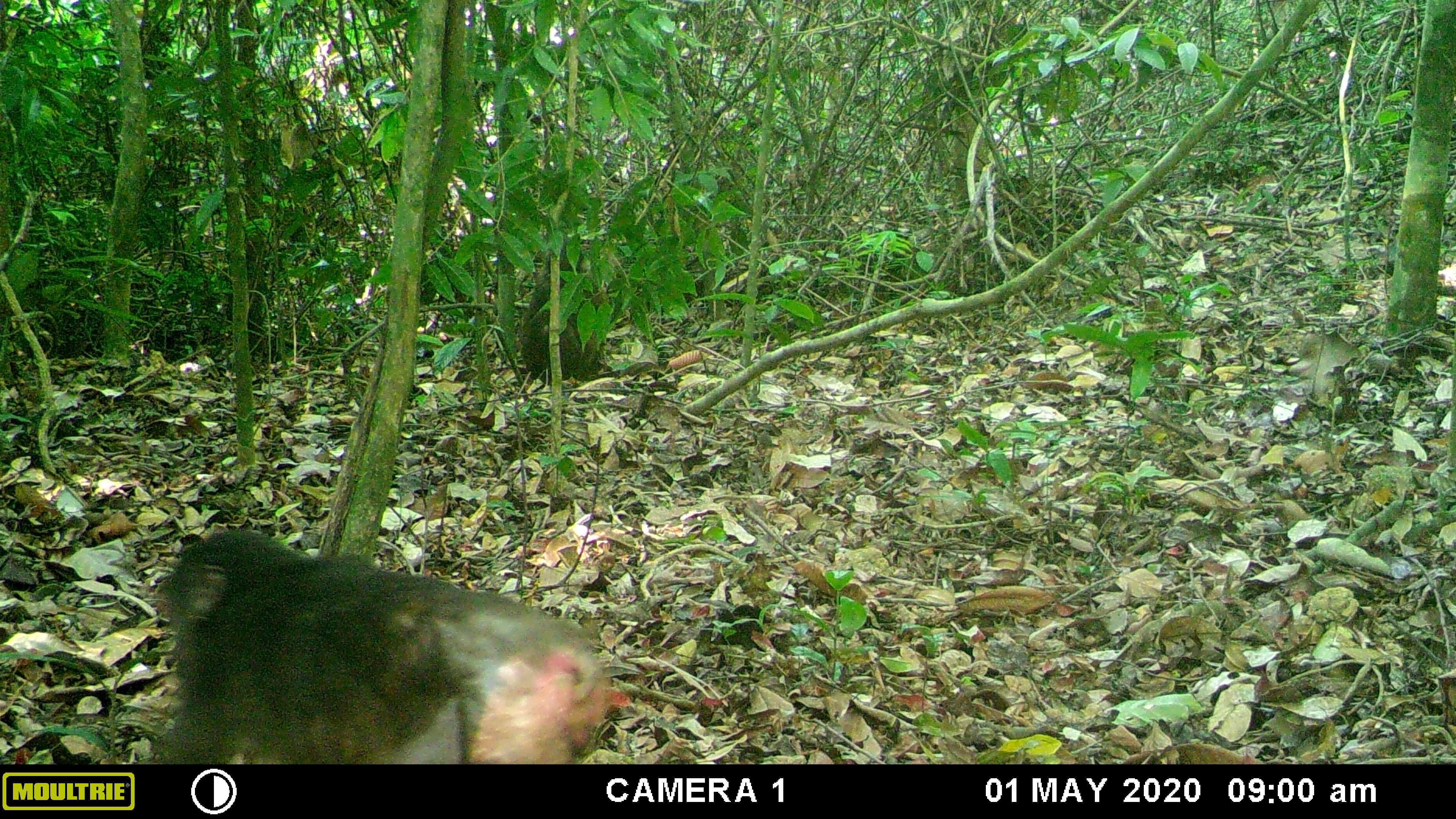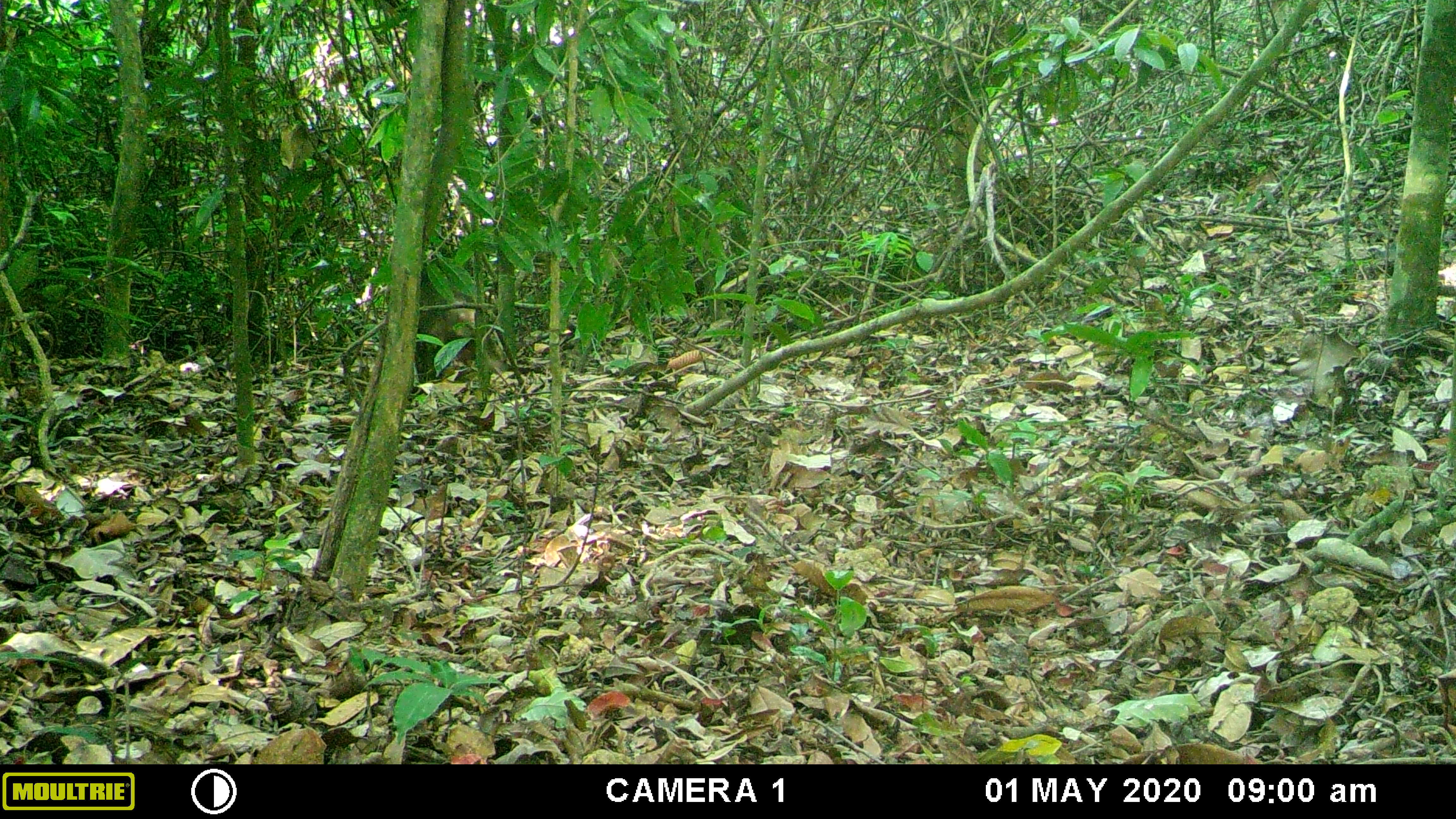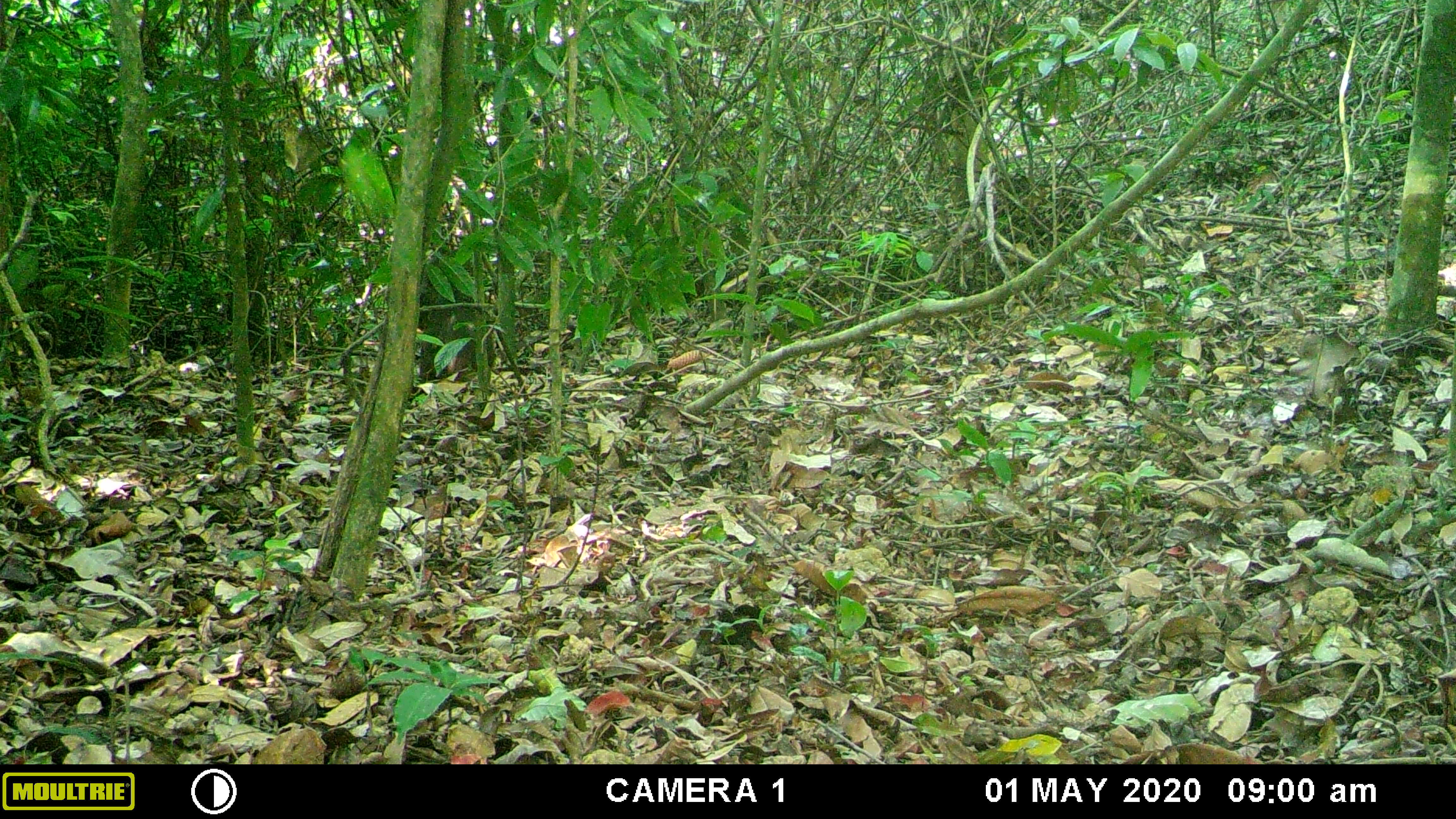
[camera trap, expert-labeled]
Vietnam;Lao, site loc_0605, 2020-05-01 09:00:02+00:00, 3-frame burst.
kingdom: Animalia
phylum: Chordata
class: Mammalia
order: Primates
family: Cercopithecidae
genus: Macaca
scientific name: Macaca arctoides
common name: stump-tailed macaque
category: stump tailed macaque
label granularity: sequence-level